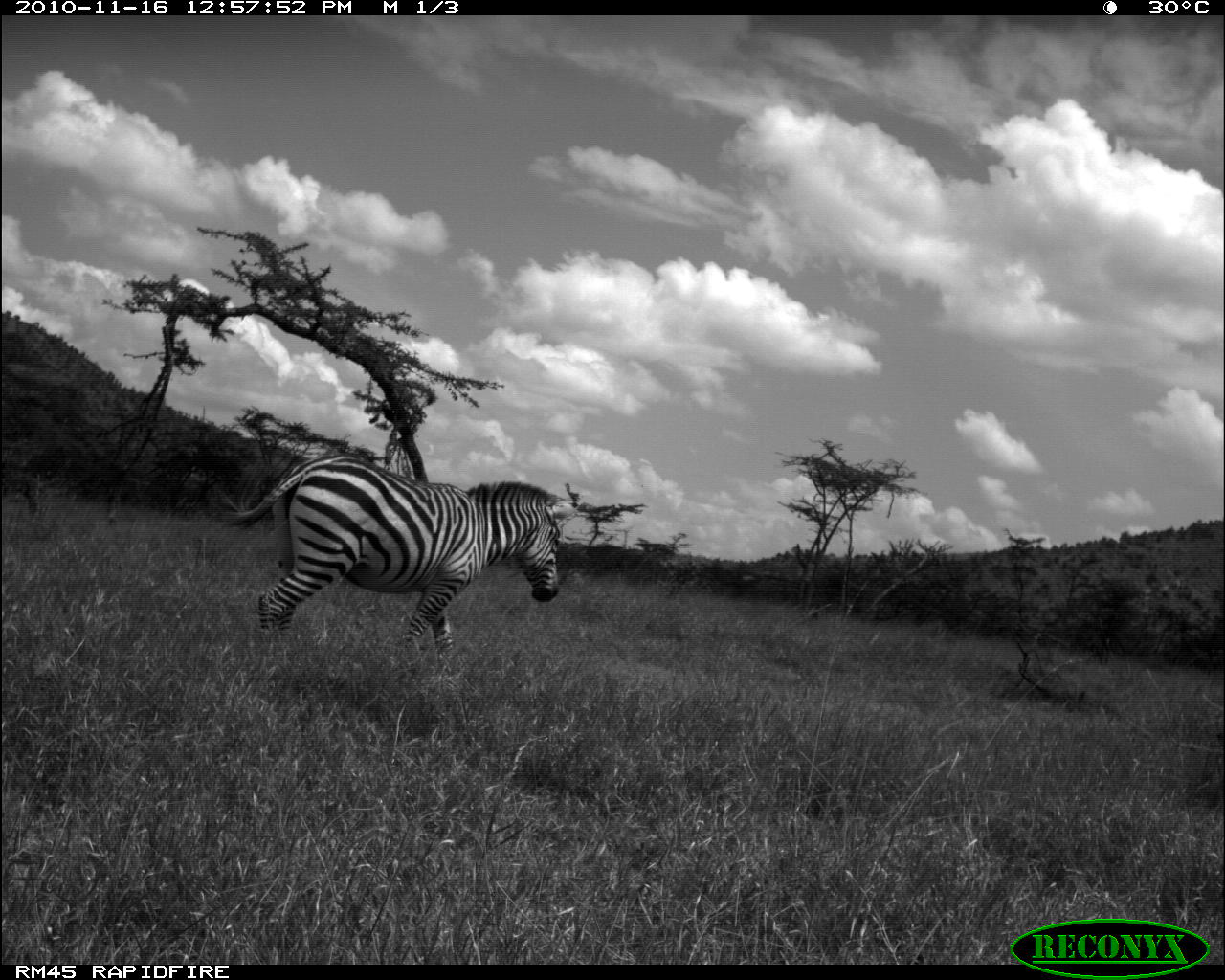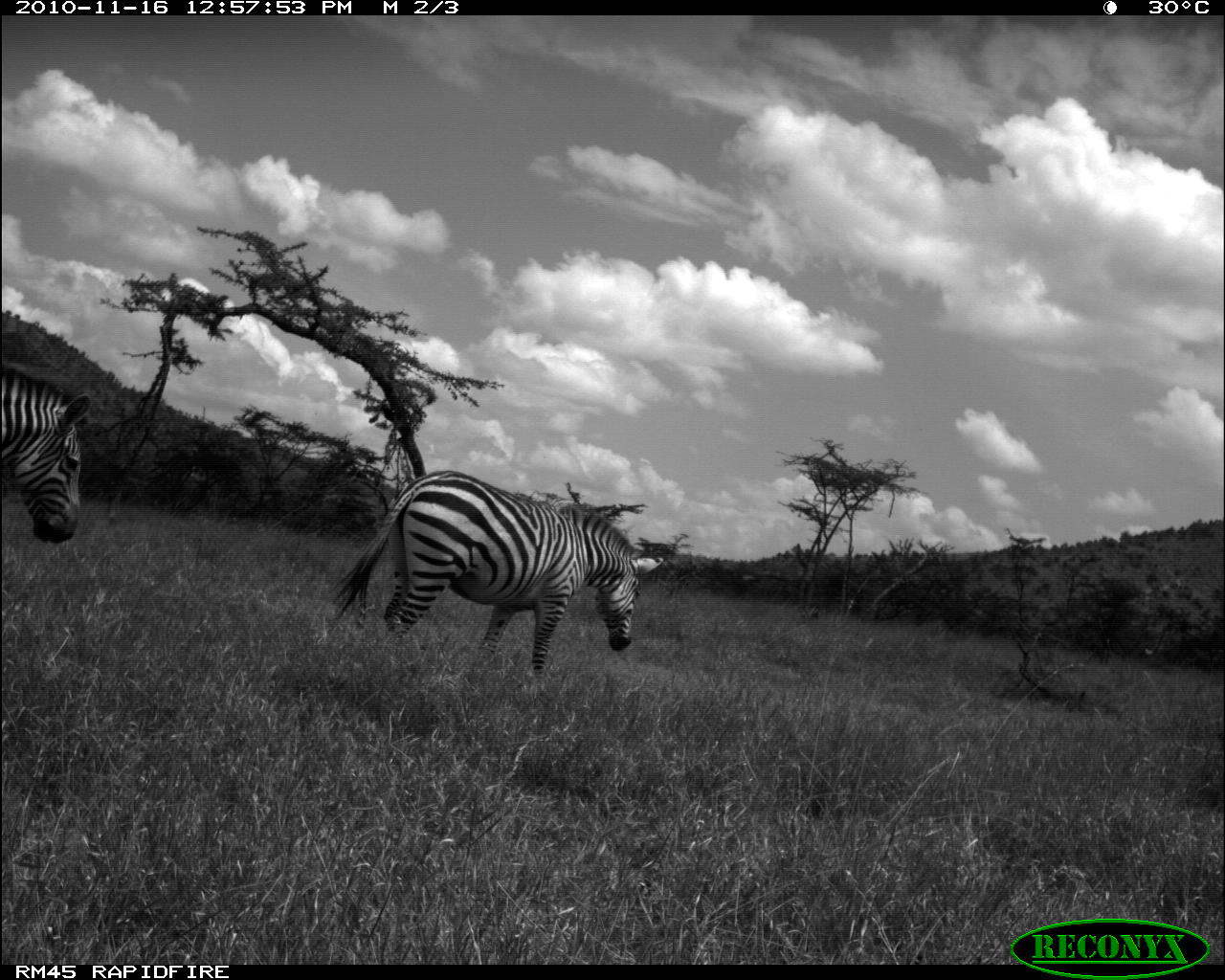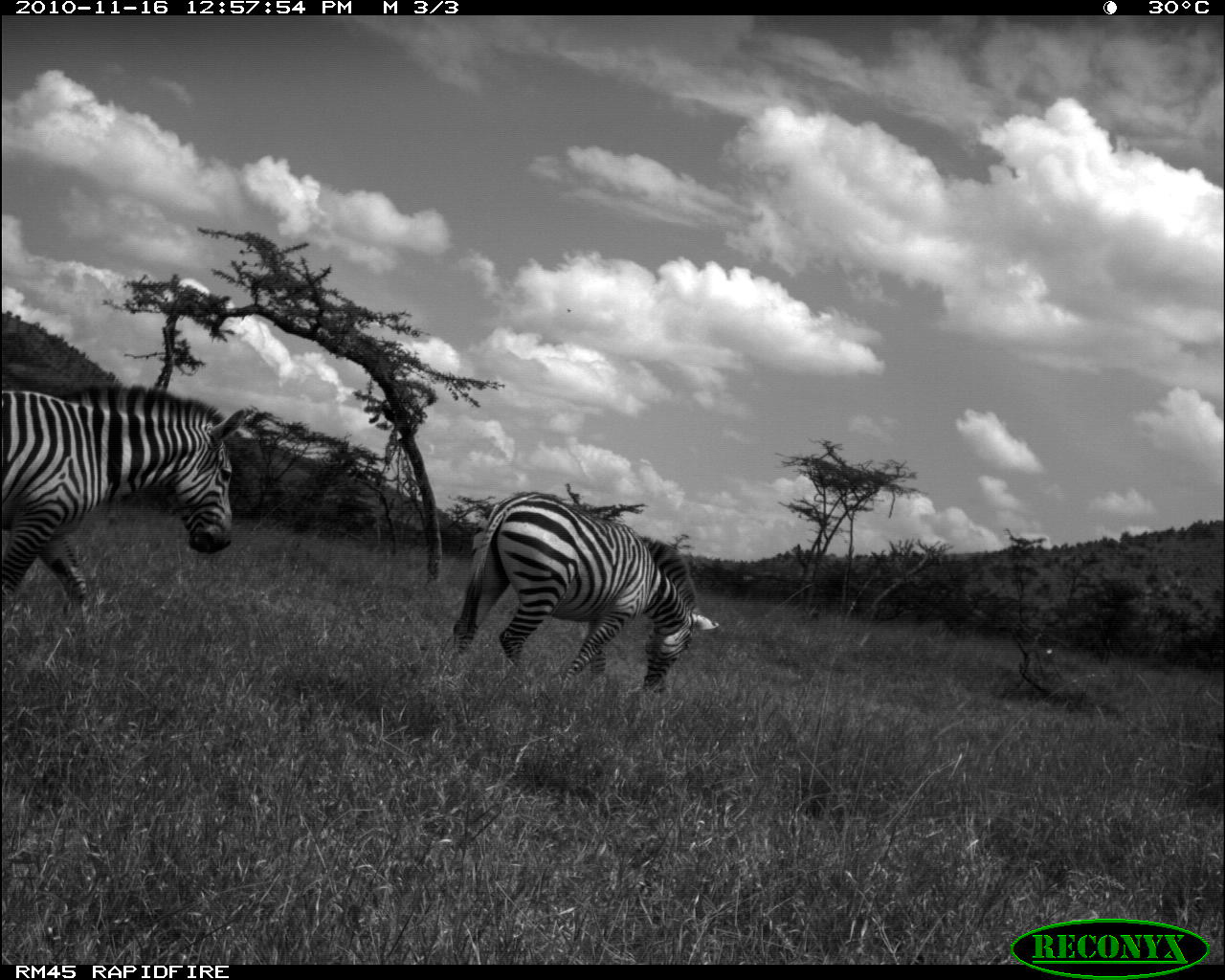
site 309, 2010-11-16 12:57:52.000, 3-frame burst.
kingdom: Animalia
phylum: Chordata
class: Mammalia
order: Perissodactyla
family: Equidae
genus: Equus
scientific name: Equus quagga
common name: plains zebra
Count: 1.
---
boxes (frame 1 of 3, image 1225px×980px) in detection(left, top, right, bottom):
equus quagga: detection(211, 453, 582, 652)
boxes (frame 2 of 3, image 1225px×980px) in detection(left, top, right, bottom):
equus quagga: detection(330, 469, 664, 678); detection(0, 356, 91, 544)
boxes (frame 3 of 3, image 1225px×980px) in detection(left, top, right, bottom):
equus quagga: detection(0, 383, 247, 612); detection(450, 490, 720, 692)